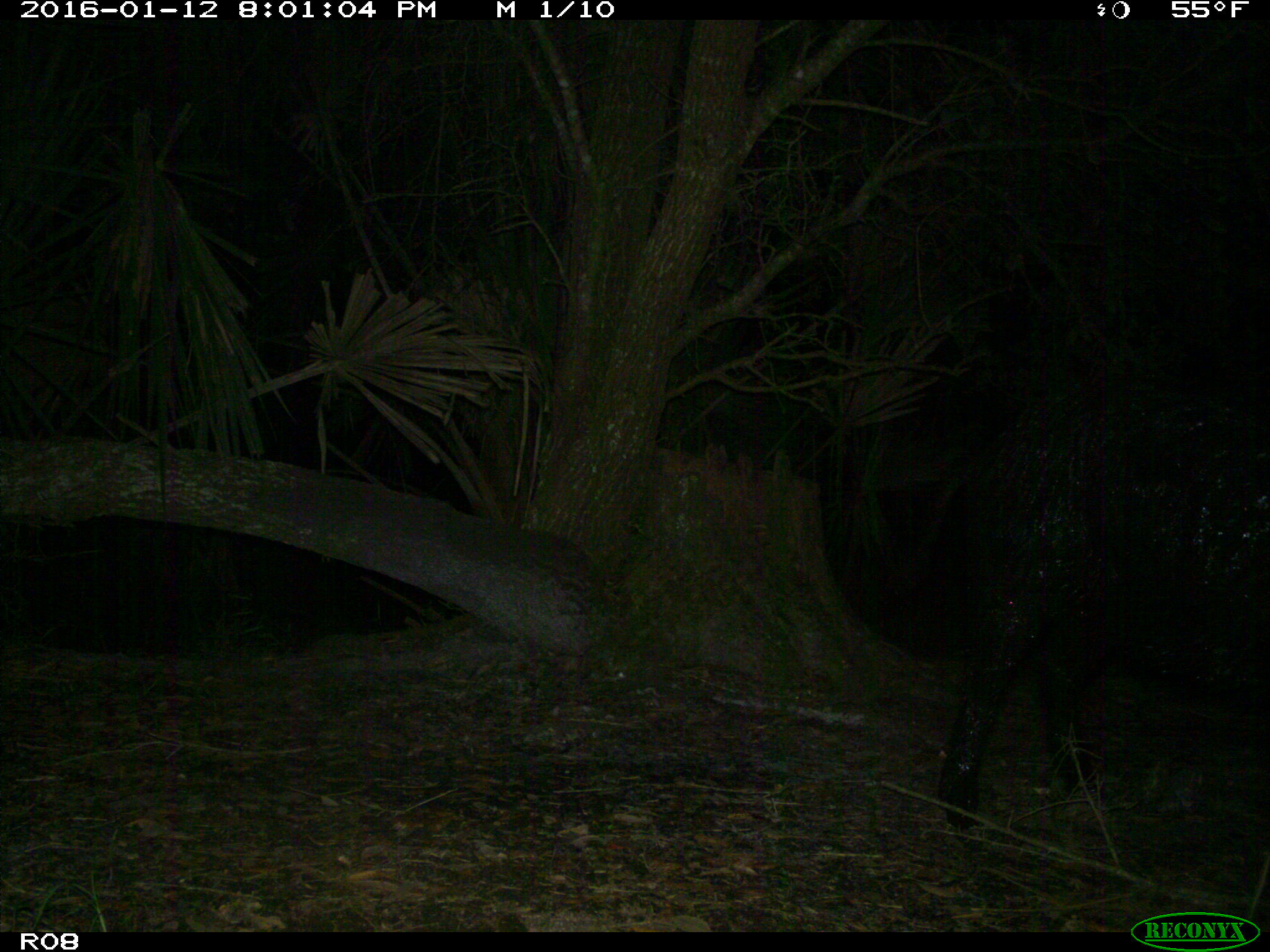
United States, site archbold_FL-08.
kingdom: Animalia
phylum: Chordata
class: Mammalia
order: Artiodactyla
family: Suidae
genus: Sus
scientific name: Sus scrofa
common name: wild boar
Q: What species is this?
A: Sus scrofa (wild boar).